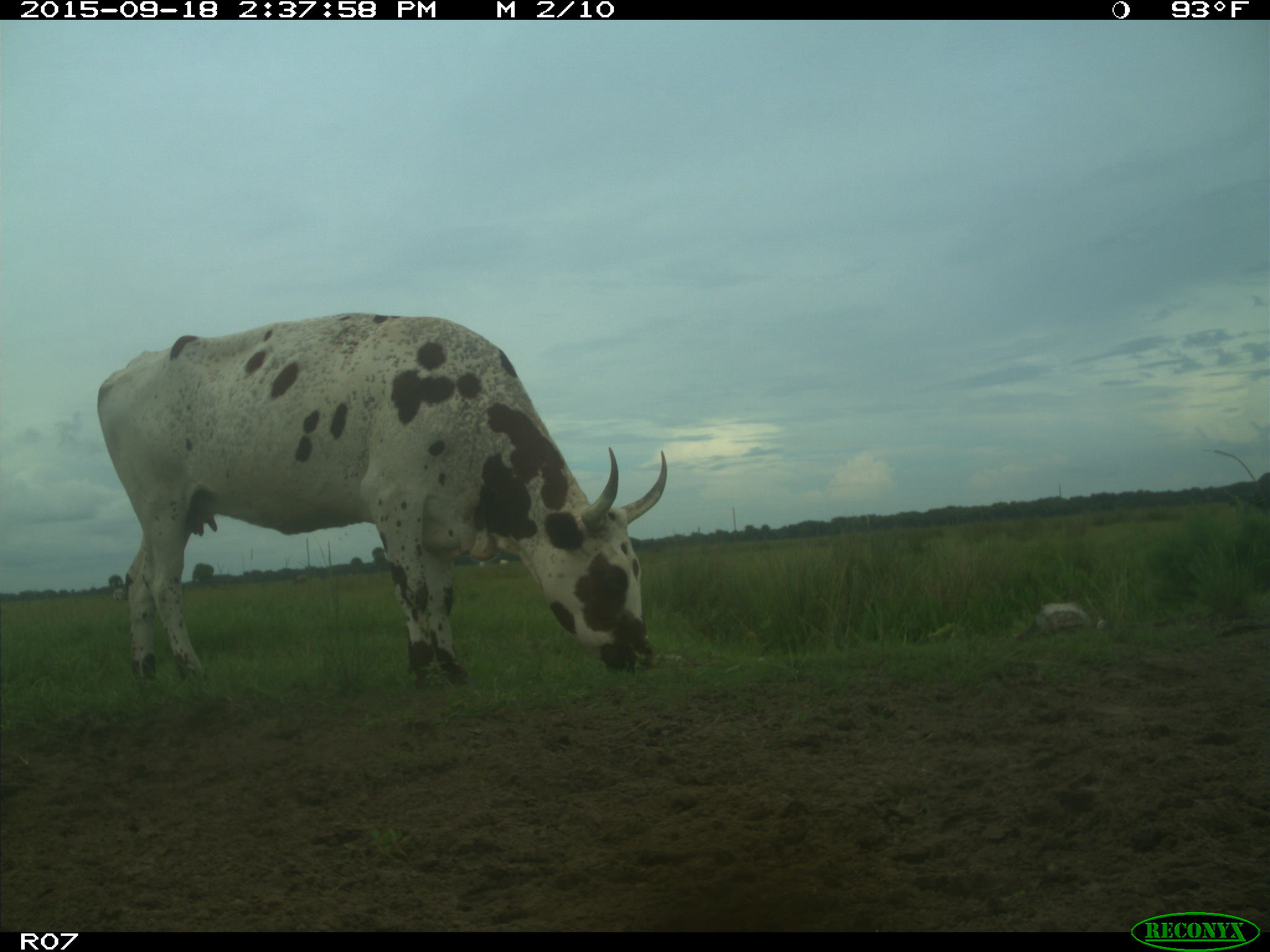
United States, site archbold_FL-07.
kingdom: Animalia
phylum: Chordata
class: Mammalia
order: Artiodactyla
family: Bovidae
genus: Bos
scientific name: Bos taurus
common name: domestic cow